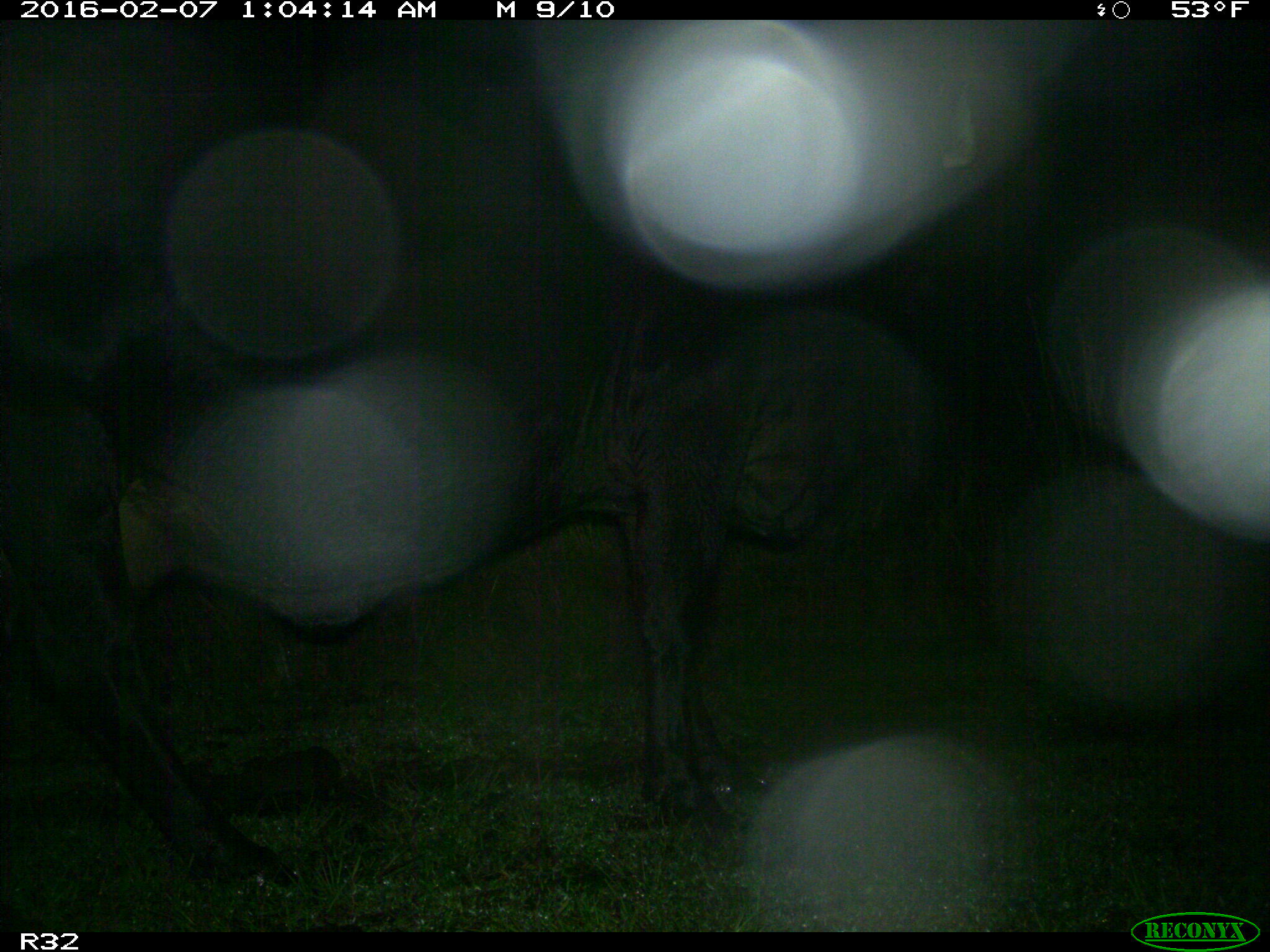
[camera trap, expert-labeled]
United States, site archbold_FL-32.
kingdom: Animalia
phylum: Chordata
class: Mammalia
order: Artiodactyla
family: Bovidae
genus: Bos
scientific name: Bos taurus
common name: domestic cow